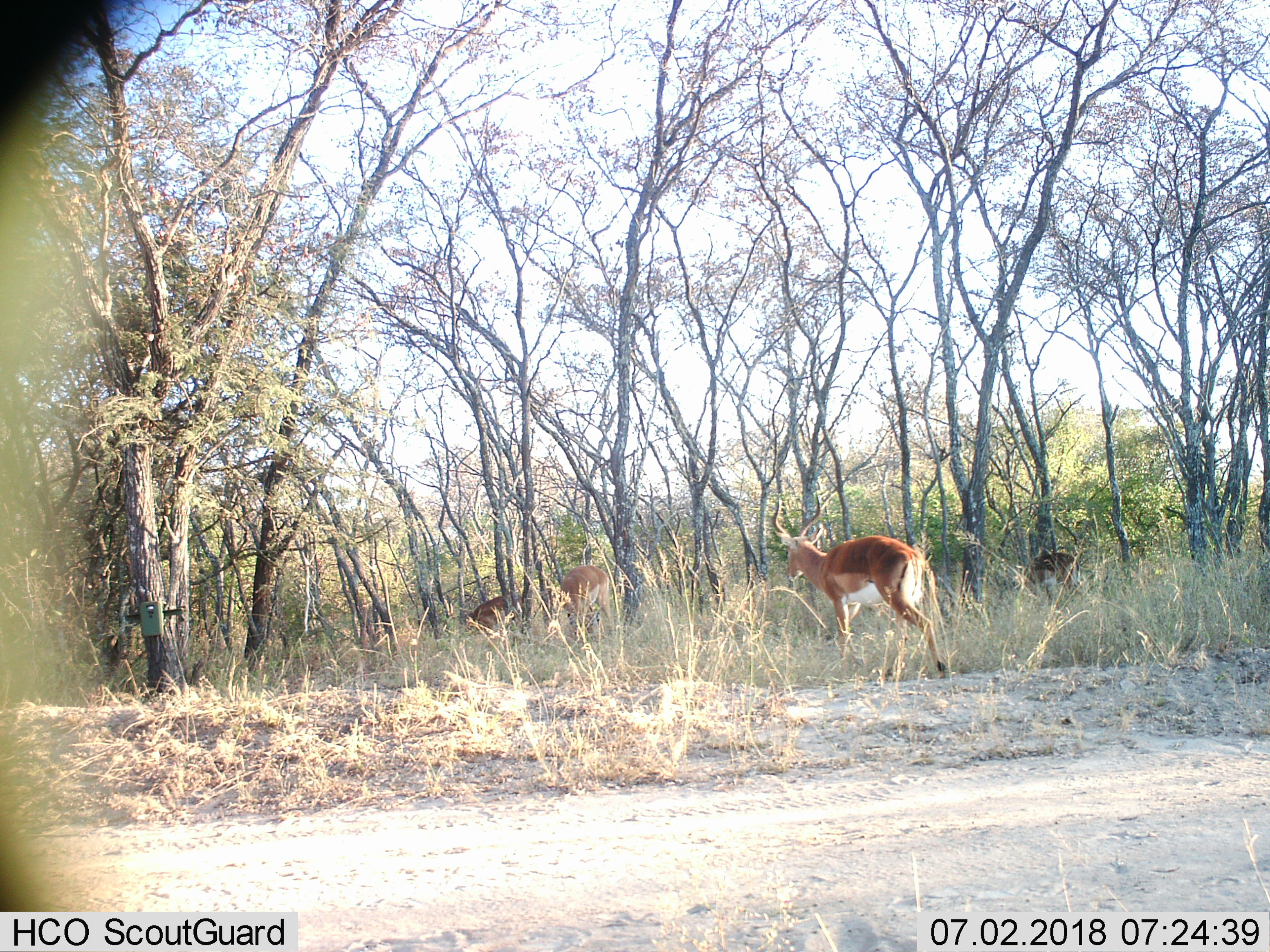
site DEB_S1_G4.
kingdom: Animalia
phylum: Chordata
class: Mammalia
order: Artiodactyla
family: Bovidae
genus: Aepyceros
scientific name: Aepyceros melampus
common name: impala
Impala (Aepyceros melampus), count 4. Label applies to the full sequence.